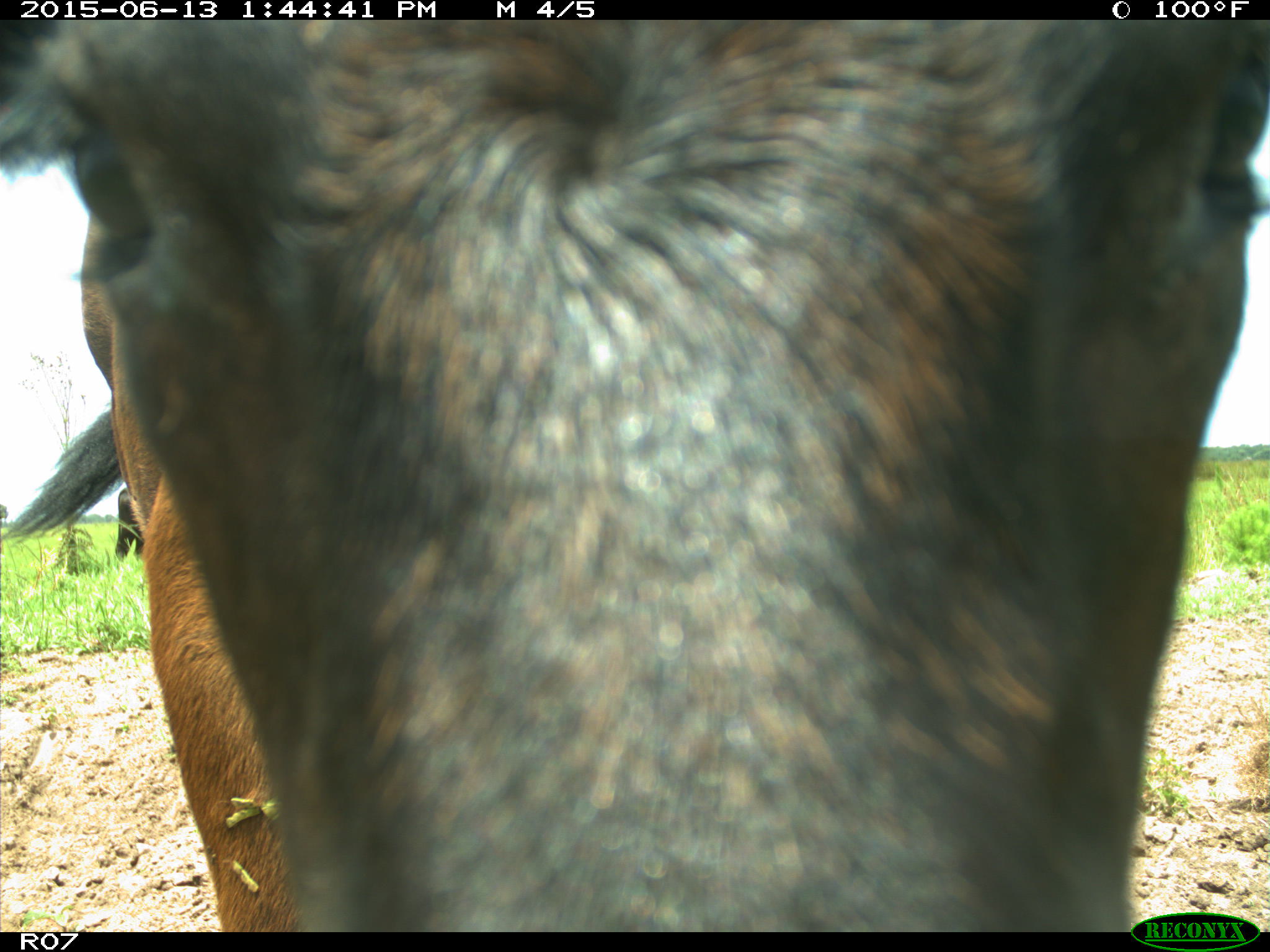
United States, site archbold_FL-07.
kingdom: Animalia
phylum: Chordata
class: Mammalia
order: Artiodactyla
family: Bovidae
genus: Bos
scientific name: Bos taurus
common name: domestic cow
Bos taurus (domestic cow).